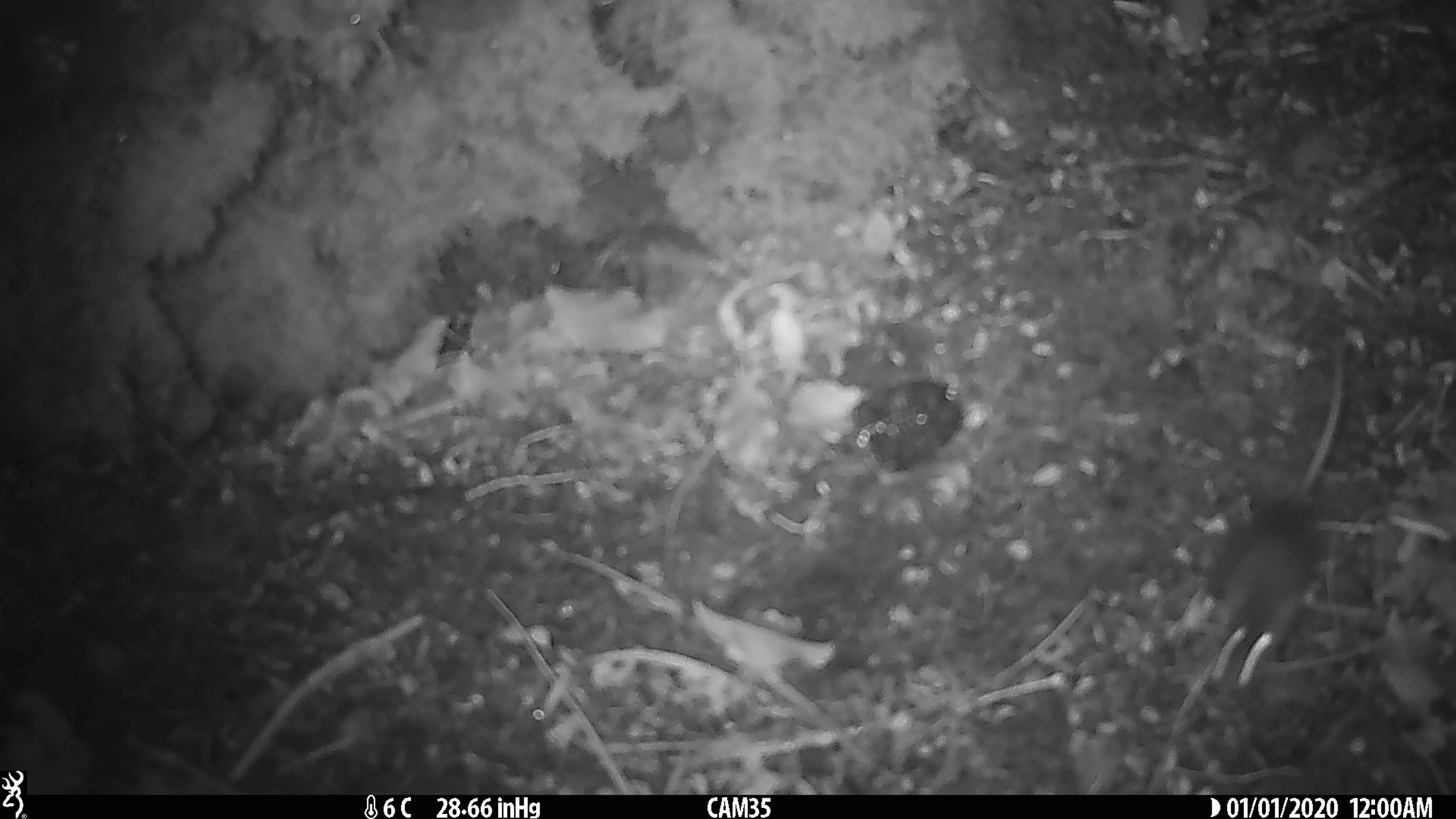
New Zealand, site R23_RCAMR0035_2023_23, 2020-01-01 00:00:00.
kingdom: Animalia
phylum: Chordata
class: Mammalia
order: Rodentia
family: Muridae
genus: Mus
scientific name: Mus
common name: mouse